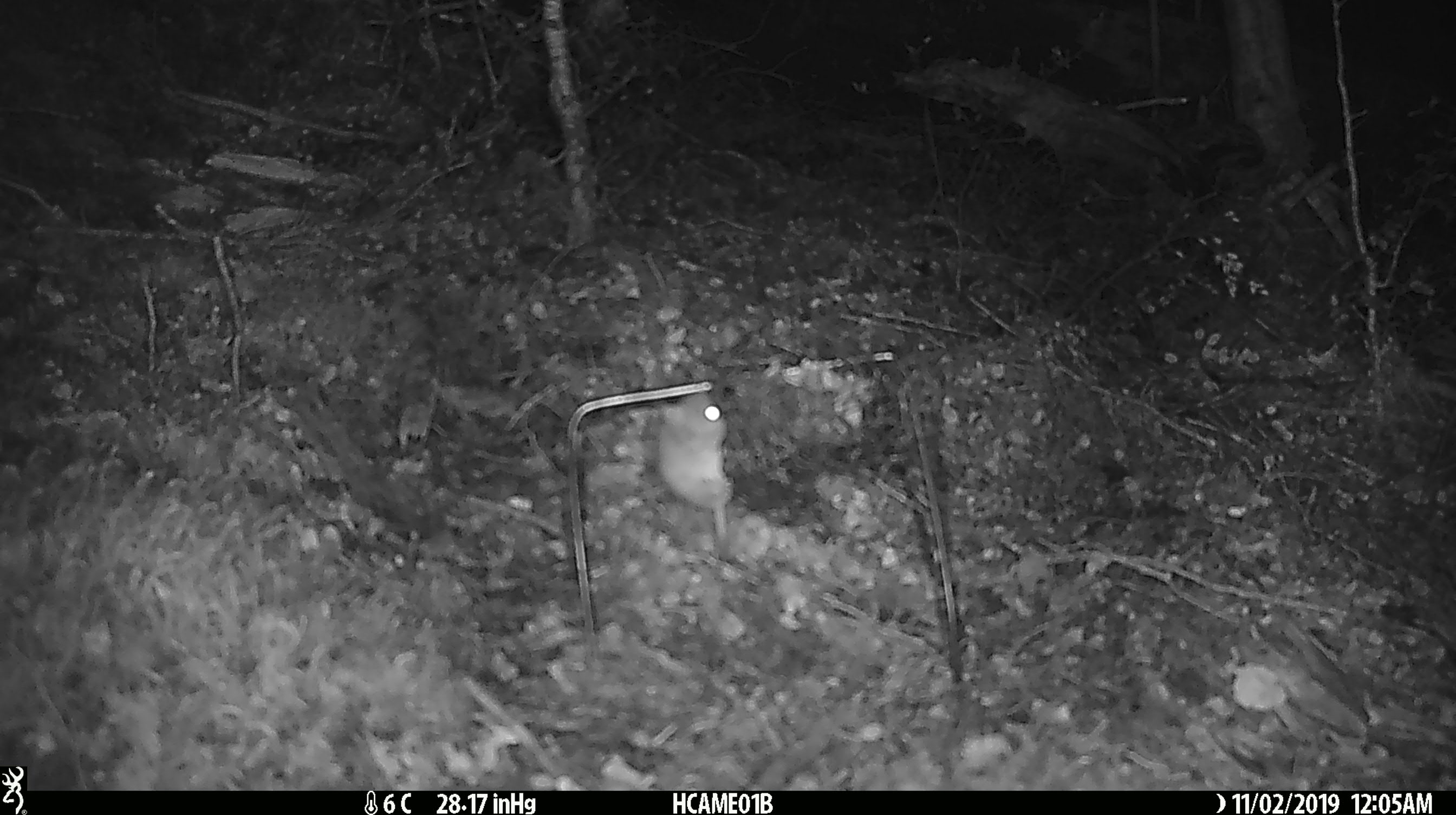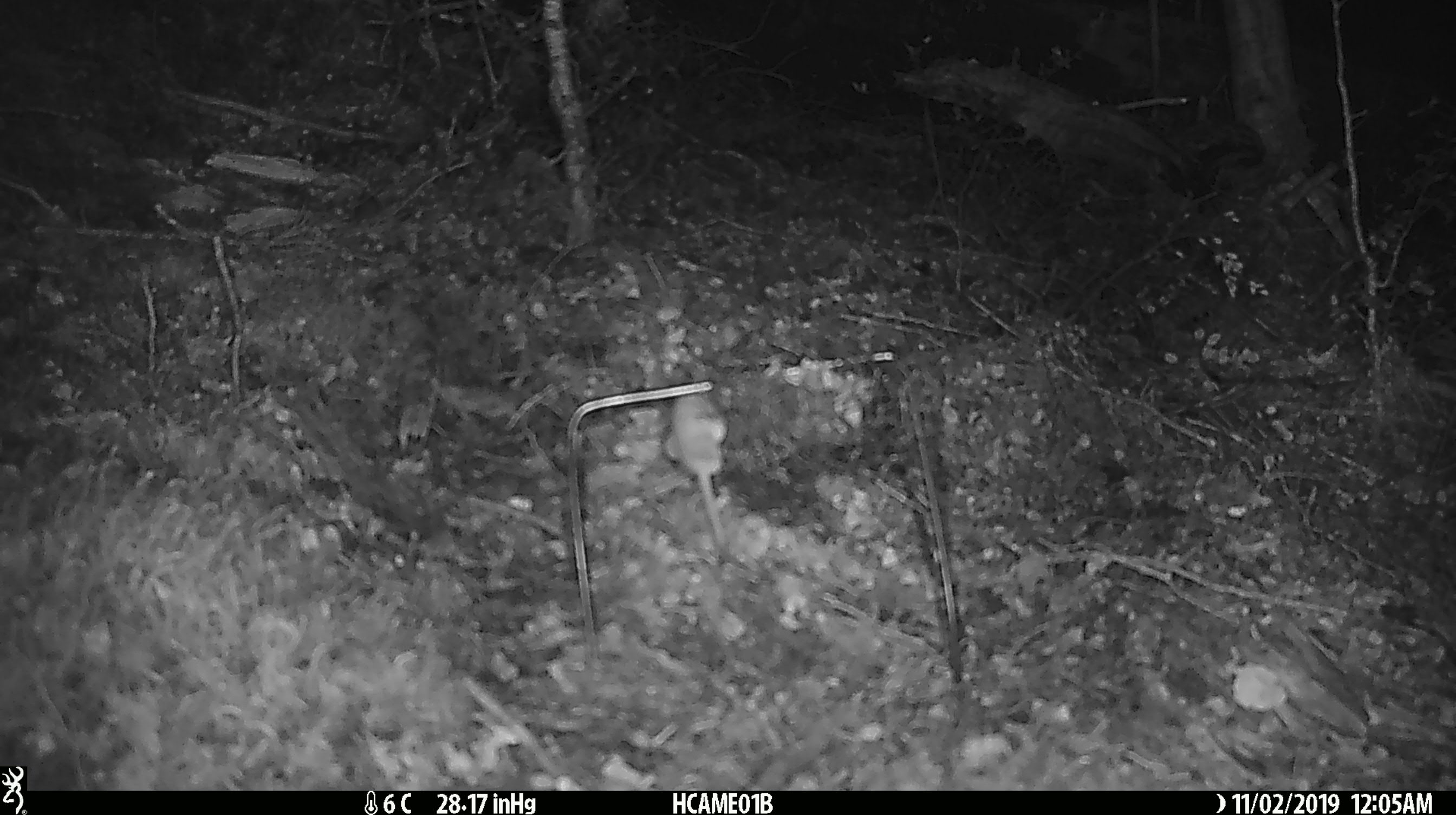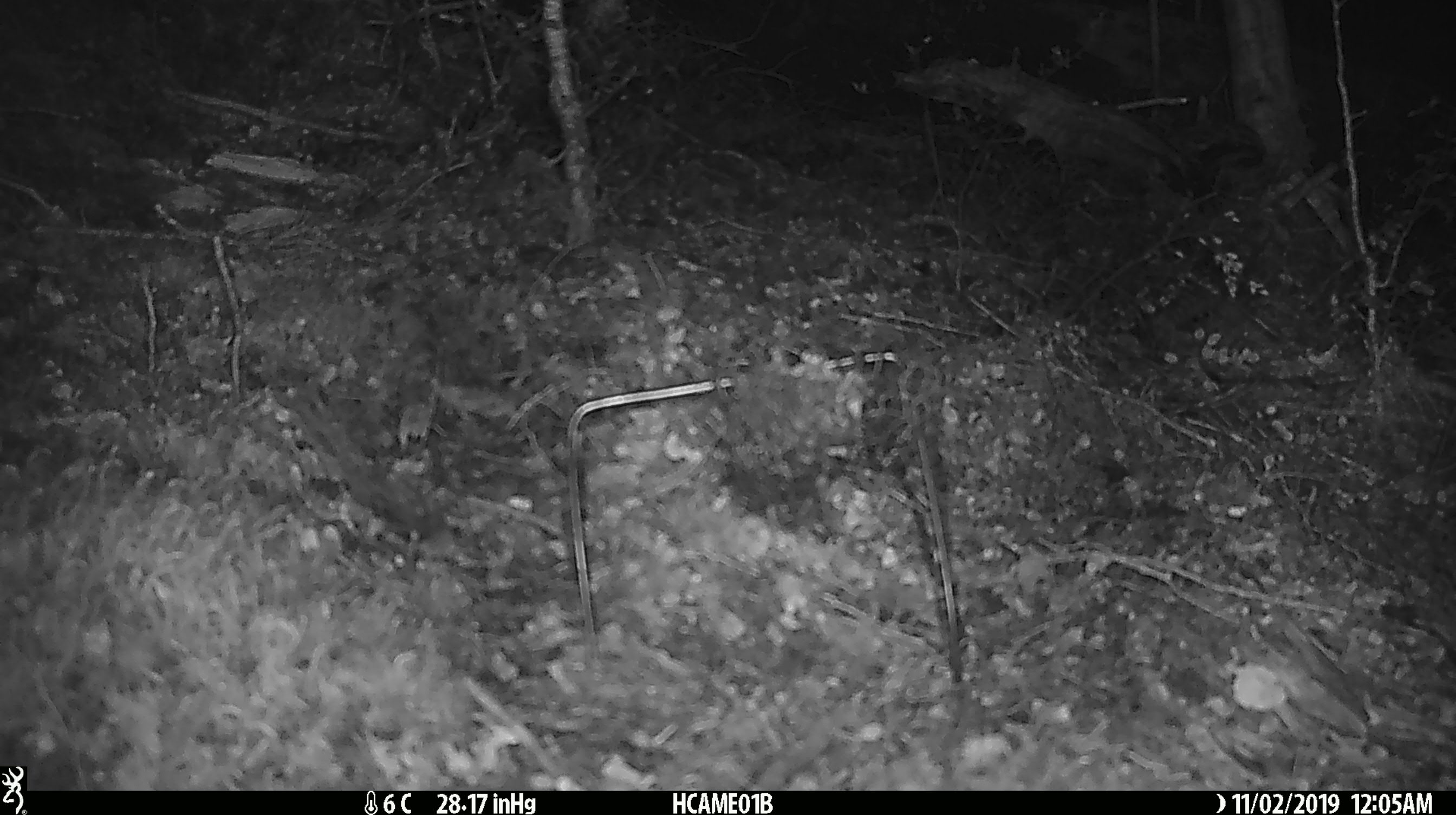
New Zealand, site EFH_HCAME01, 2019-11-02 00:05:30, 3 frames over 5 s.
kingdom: Animalia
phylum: Chordata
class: Mammalia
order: Rodentia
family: Muridae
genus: Mus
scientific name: Mus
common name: mouse